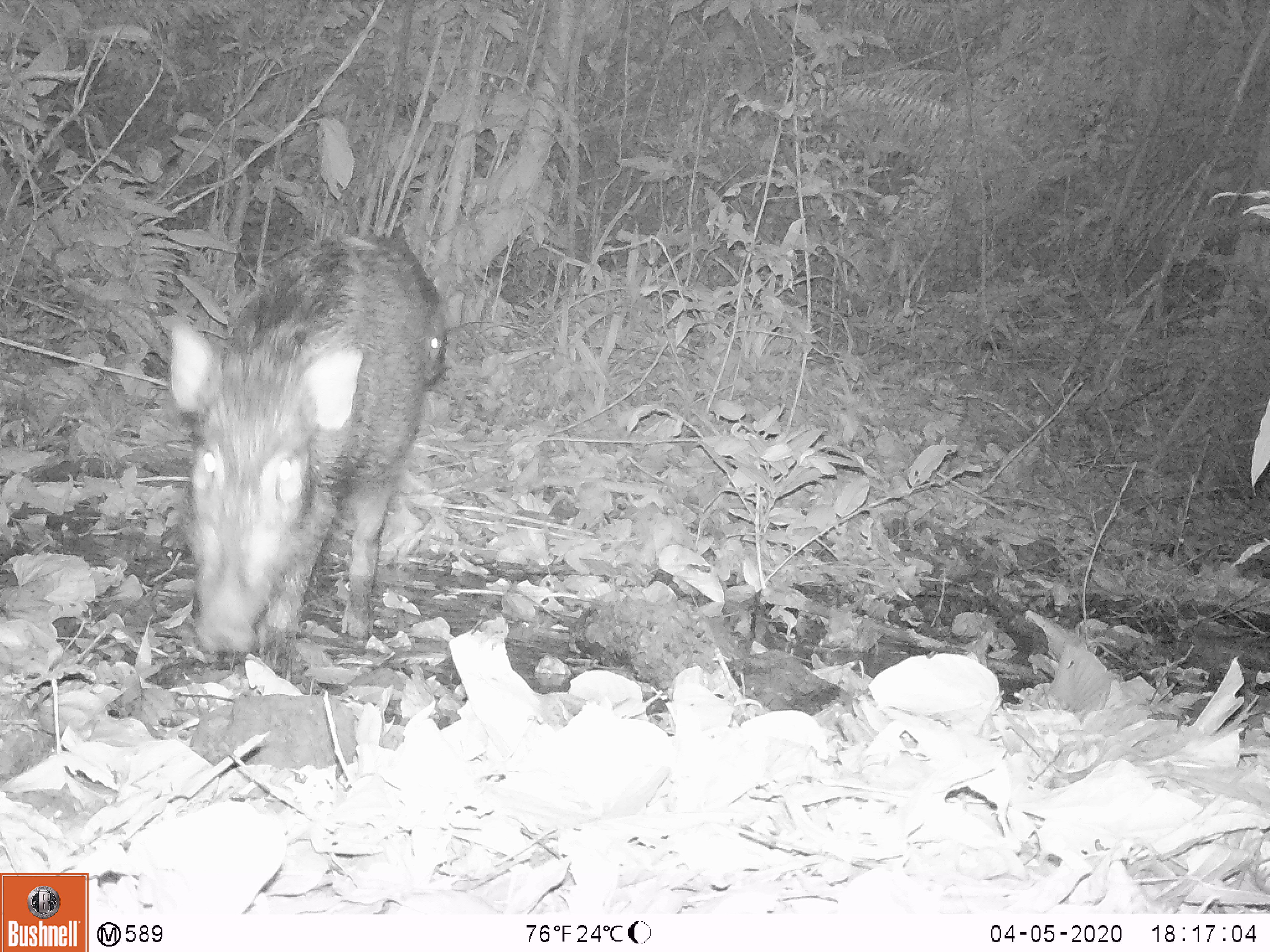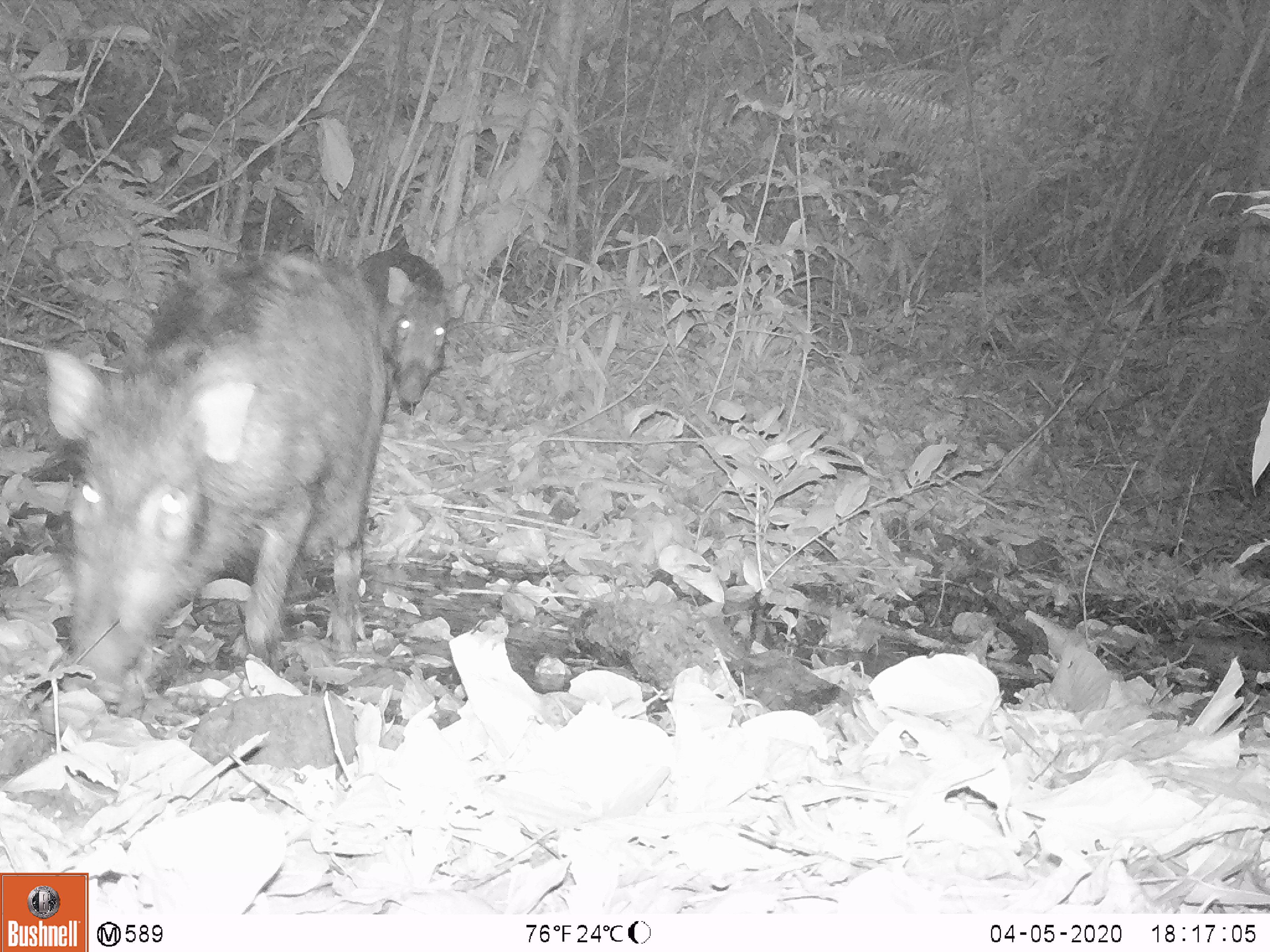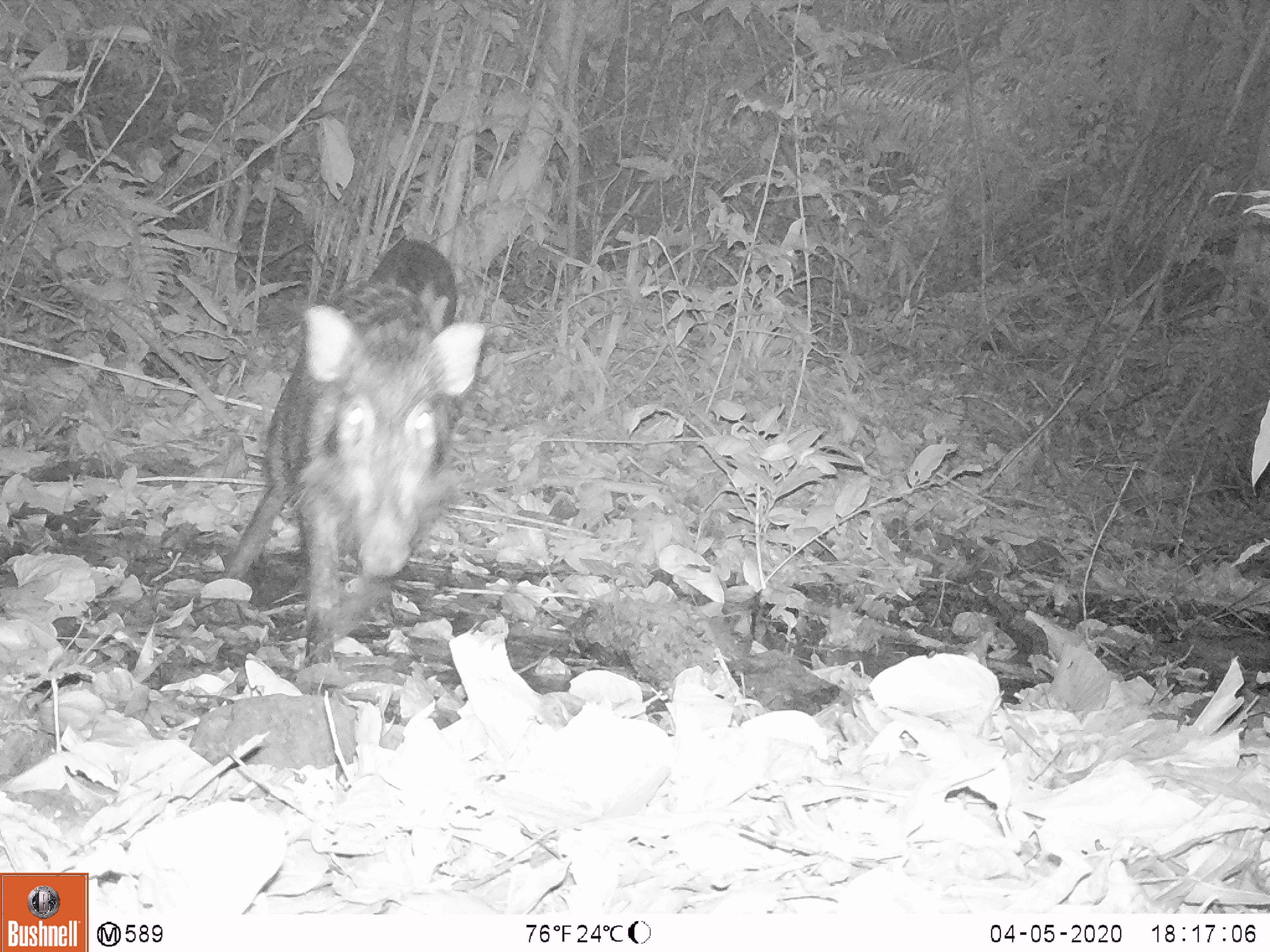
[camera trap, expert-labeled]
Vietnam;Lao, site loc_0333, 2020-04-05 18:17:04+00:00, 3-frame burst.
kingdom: Animalia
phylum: Chordata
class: Mammalia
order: Artiodactyla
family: Suidae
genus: Sus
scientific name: Sus scrofa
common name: eurasian wild pig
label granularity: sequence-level